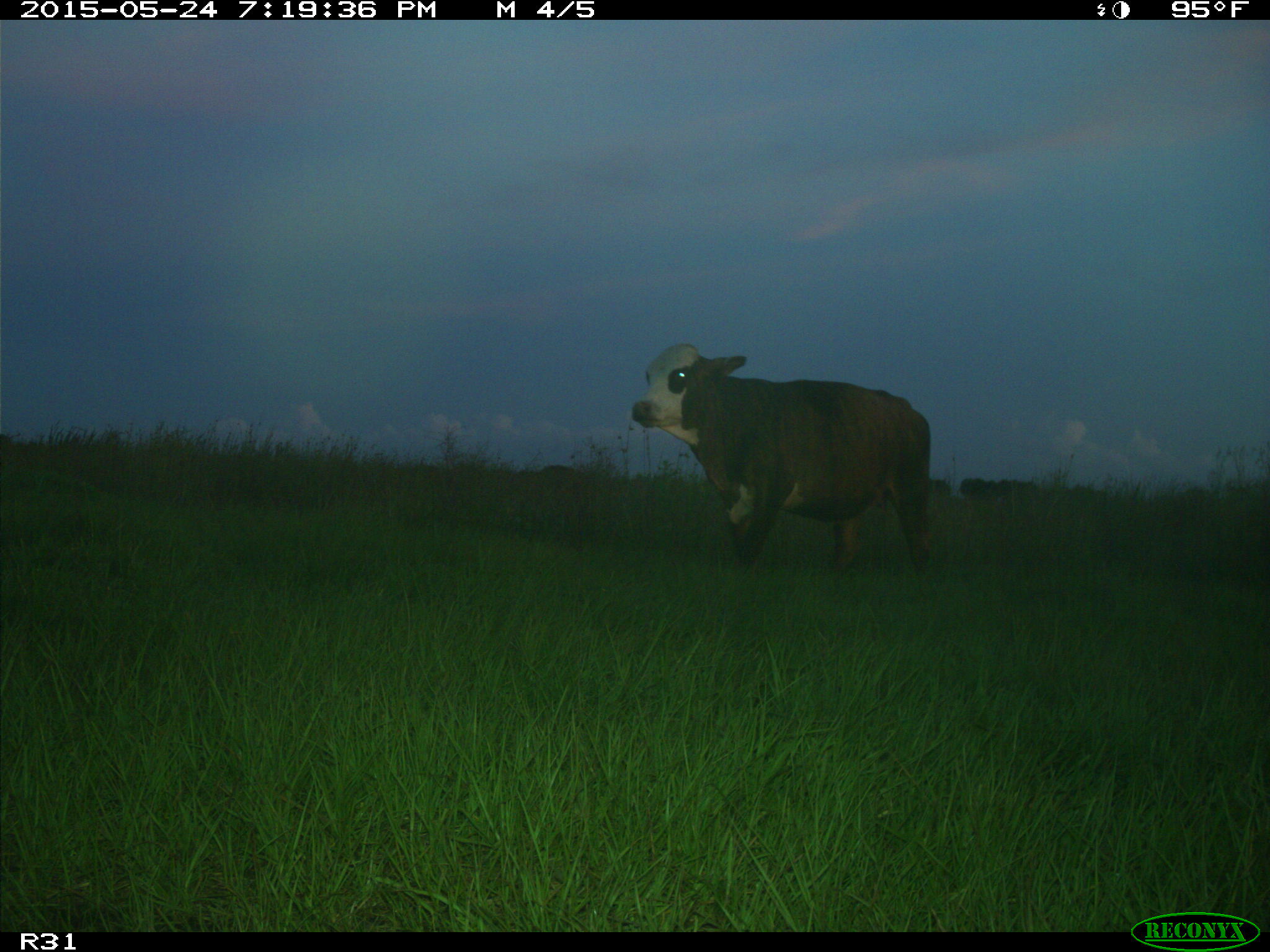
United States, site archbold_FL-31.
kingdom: Animalia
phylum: Chordata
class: Mammalia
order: Artiodactyla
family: Bovidae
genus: Bos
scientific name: Bos taurus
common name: domestic cow